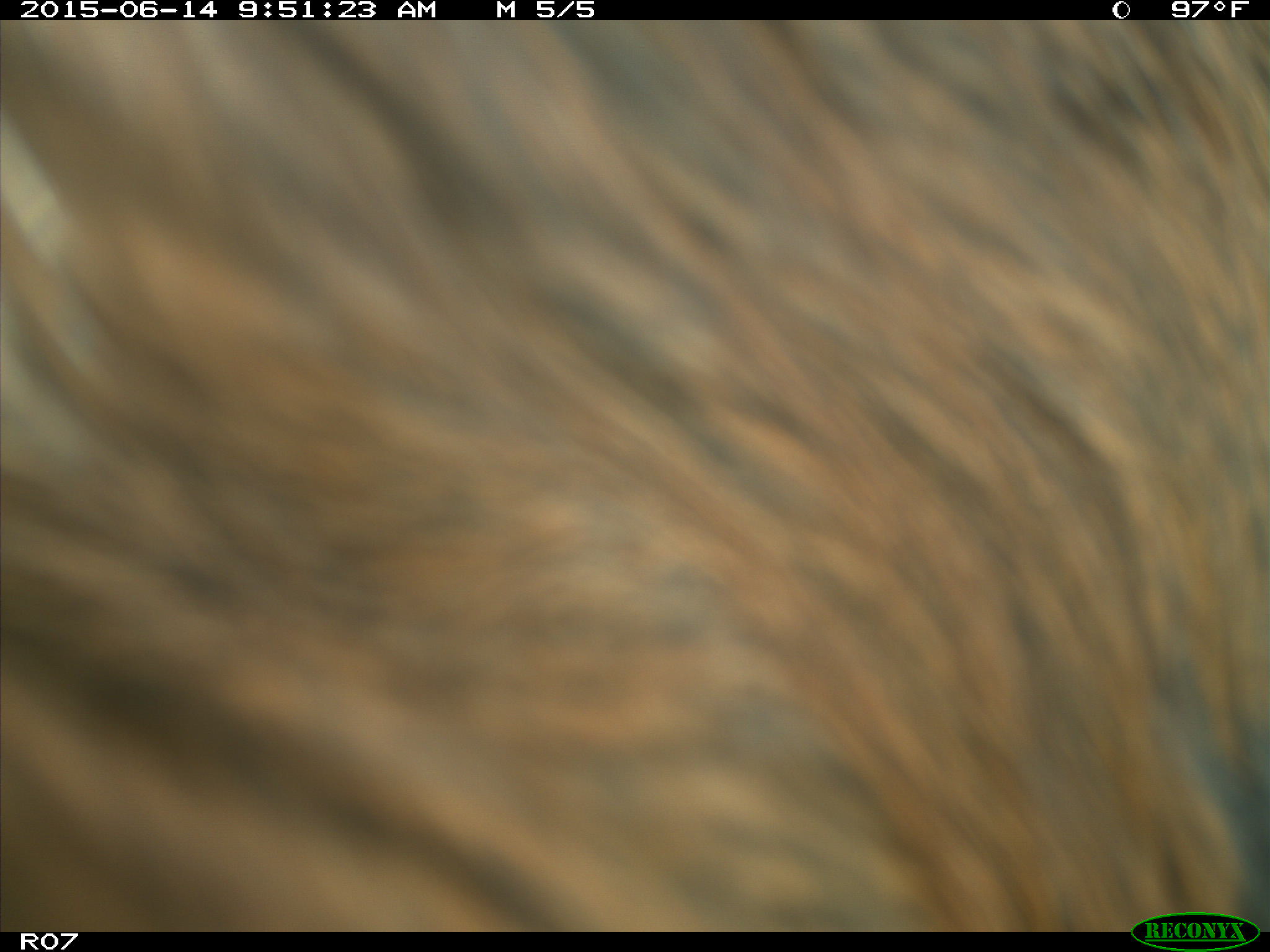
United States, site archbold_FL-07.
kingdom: Animalia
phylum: Chordata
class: Mammalia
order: Artiodactyla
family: Bovidae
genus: Bos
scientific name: Bos taurus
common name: domestic cow